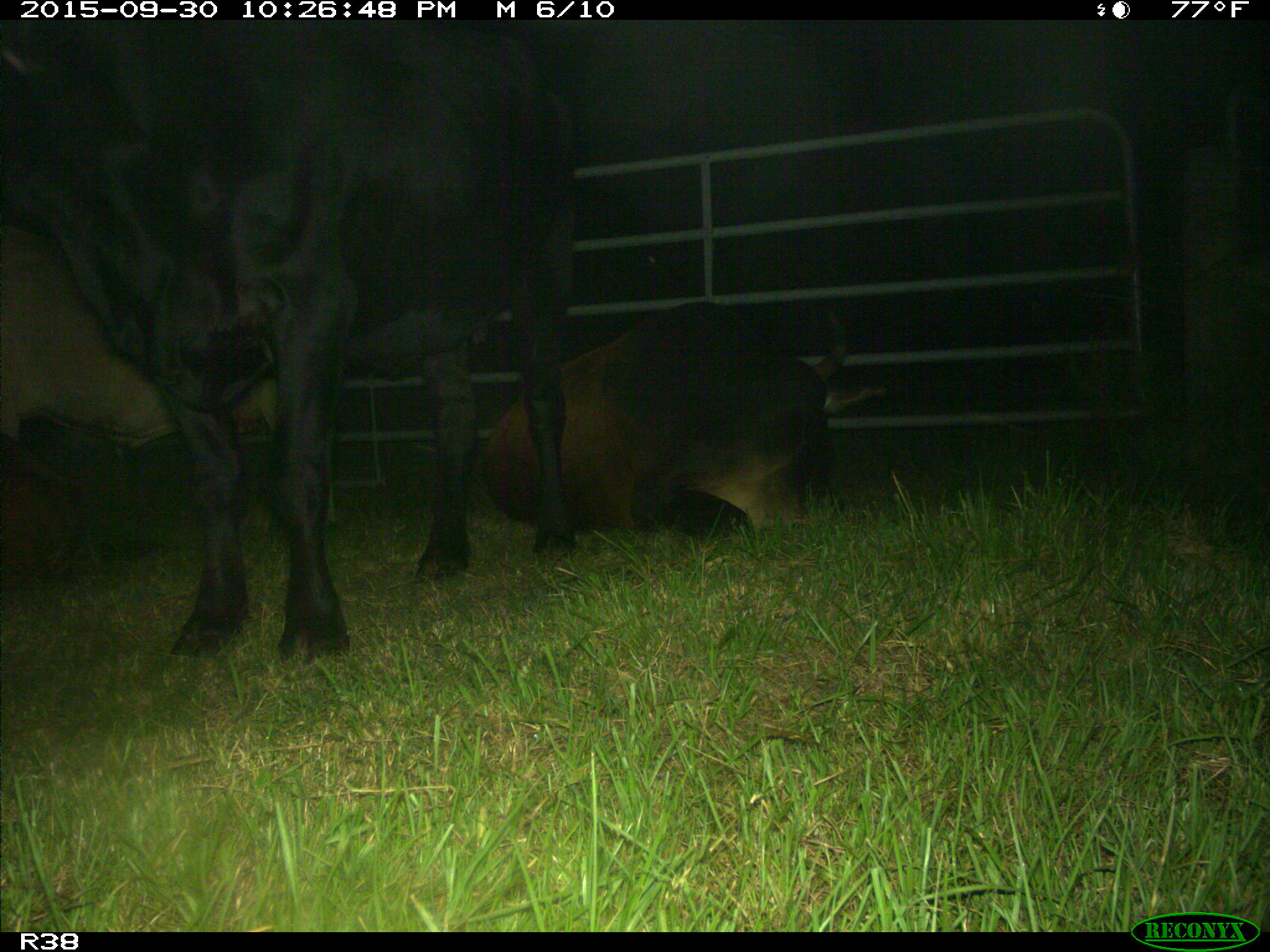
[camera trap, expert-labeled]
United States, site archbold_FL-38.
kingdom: Animalia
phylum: Chordata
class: Mammalia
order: Artiodactyla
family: Bovidae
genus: Bos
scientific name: Bos taurus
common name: domestic cow